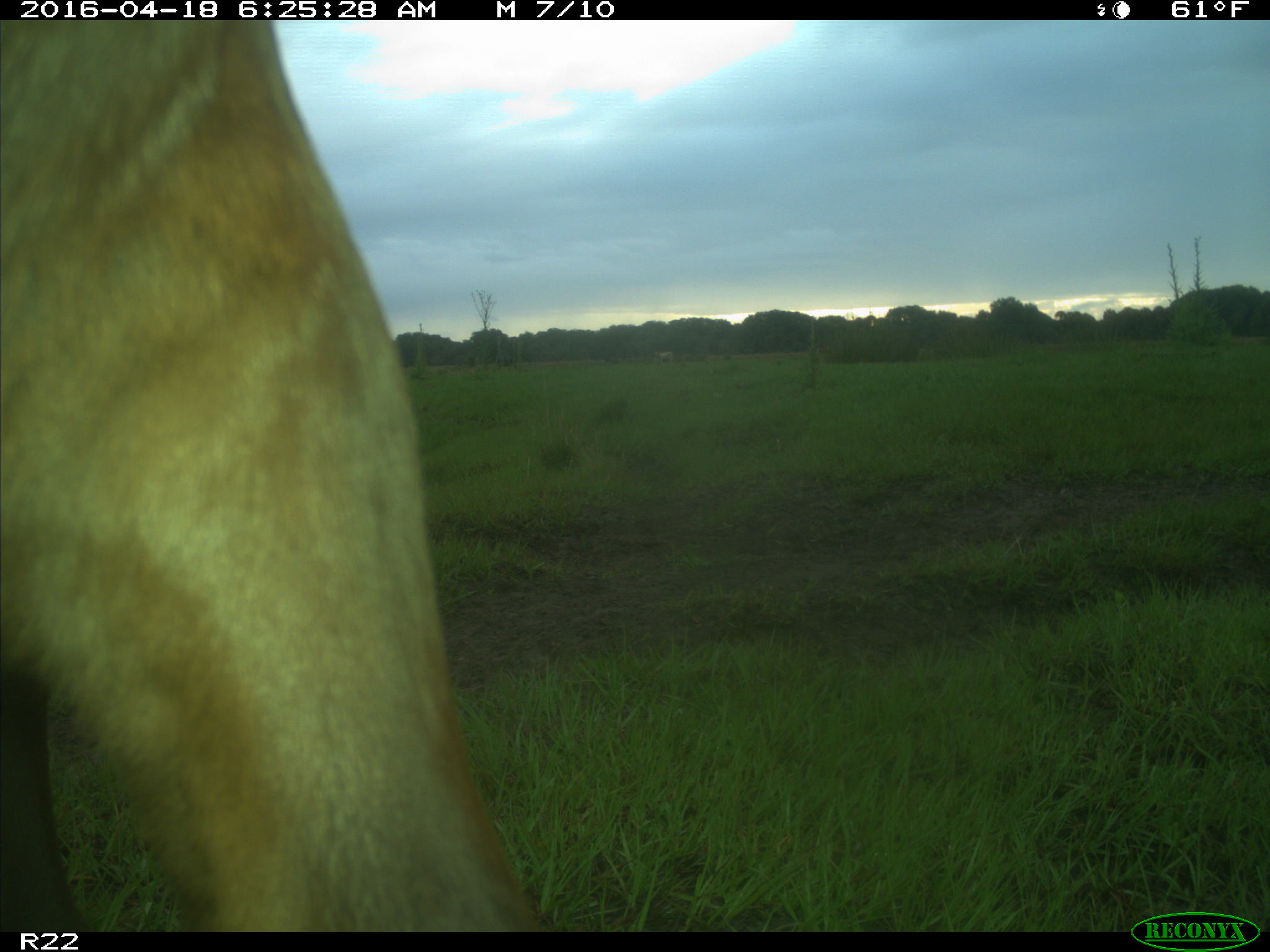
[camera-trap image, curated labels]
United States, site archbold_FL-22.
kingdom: Animalia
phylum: Chordata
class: Mammalia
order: Artiodactyla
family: Bovidae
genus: Bos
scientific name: Bos taurus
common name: domestic cow